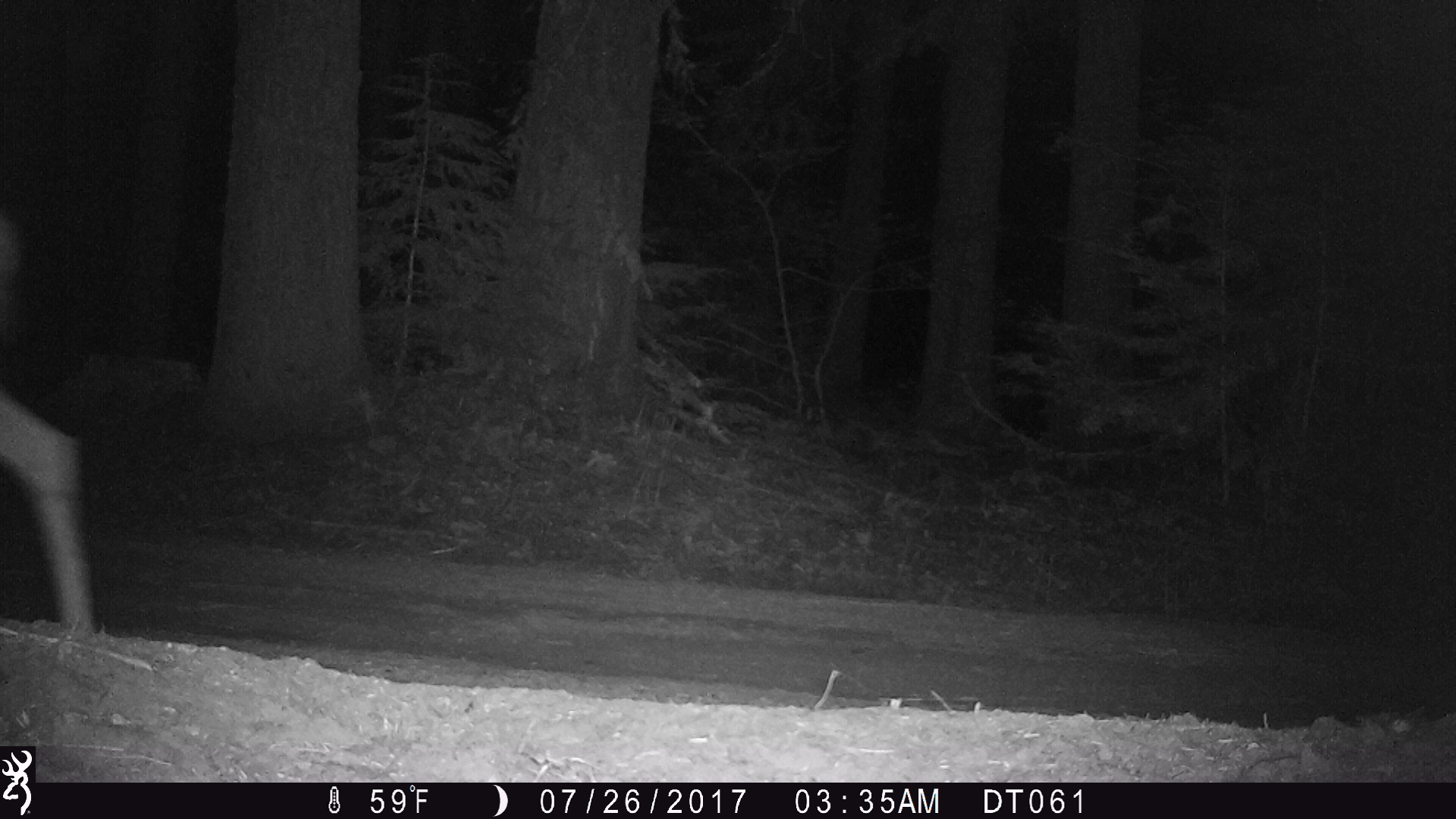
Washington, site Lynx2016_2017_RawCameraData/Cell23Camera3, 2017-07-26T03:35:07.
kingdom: Animalia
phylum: Chordata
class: Mammalia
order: Artiodactyla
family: Cervidae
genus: Odocoileus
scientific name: Odocoileus hemionus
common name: mule deer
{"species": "Odocoileus hemionus (mule deer)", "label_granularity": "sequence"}